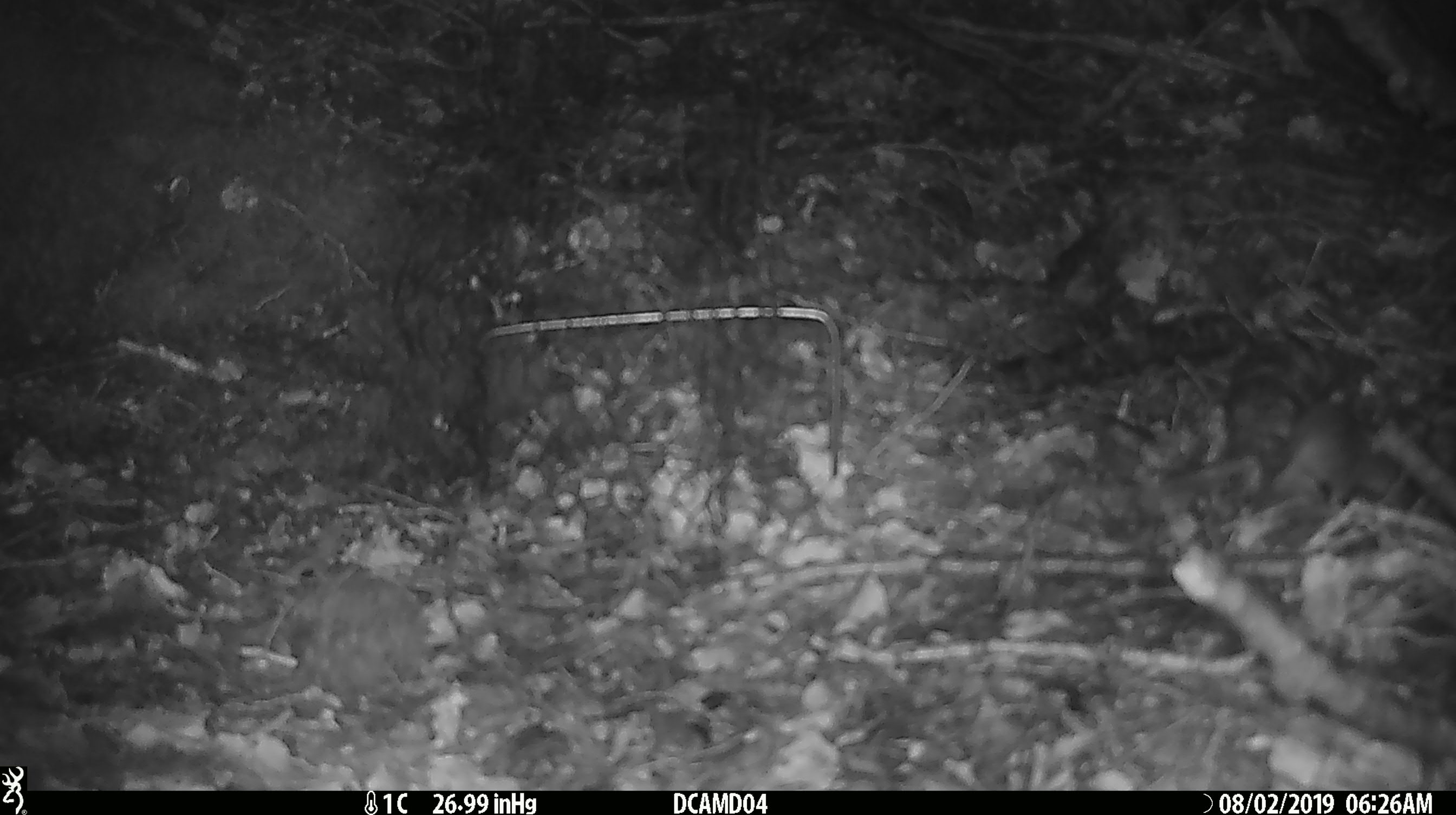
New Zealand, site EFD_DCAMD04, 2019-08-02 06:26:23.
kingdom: Animalia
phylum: Chordata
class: Mammalia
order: Rodentia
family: Muridae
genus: Mus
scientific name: Mus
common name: mouse